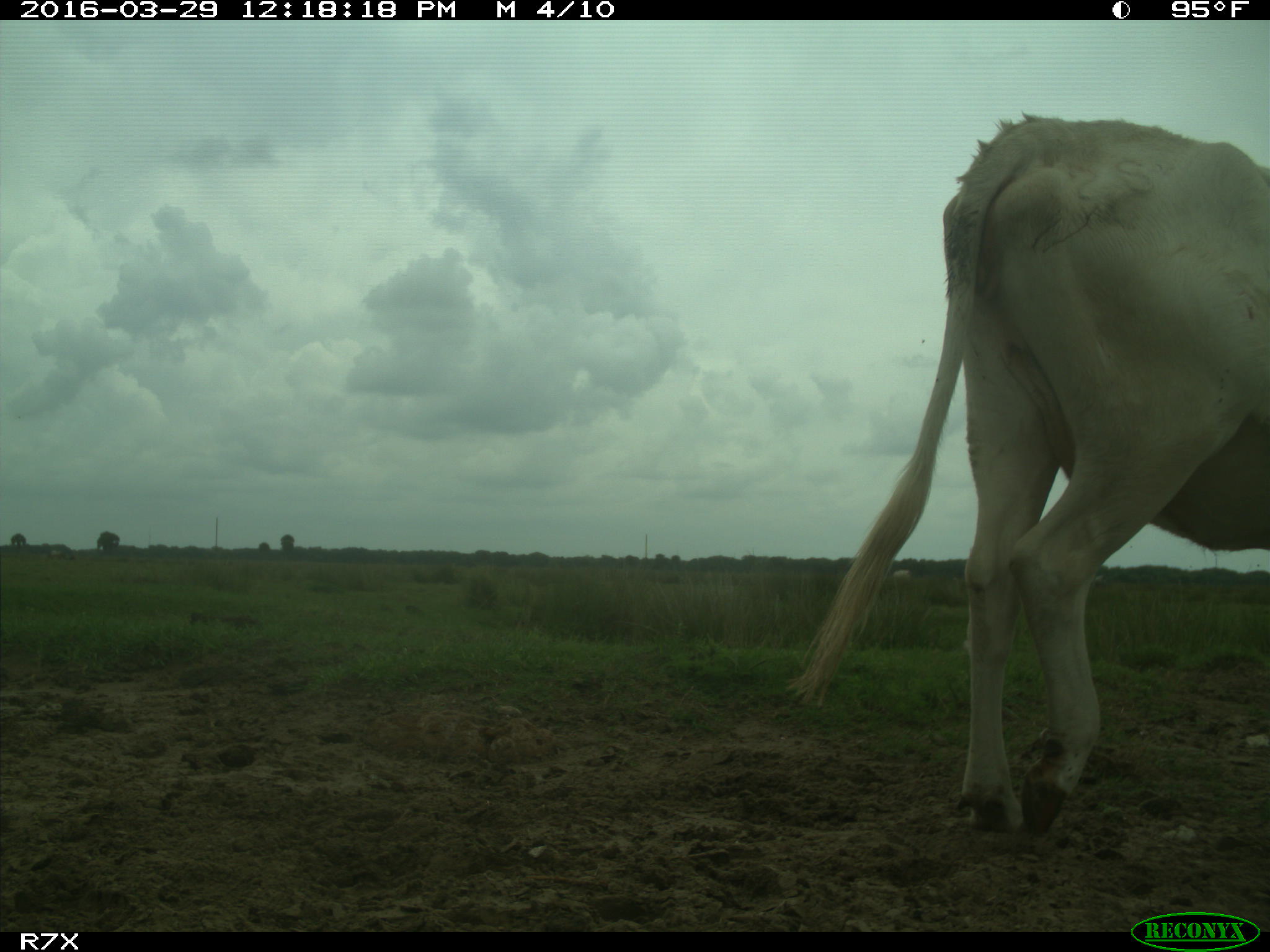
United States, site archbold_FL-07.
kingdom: Animalia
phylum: Chordata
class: Mammalia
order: Artiodactyla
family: Bovidae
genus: Bos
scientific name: Bos taurus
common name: domestic cow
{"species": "Bos taurus (domestic cow)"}